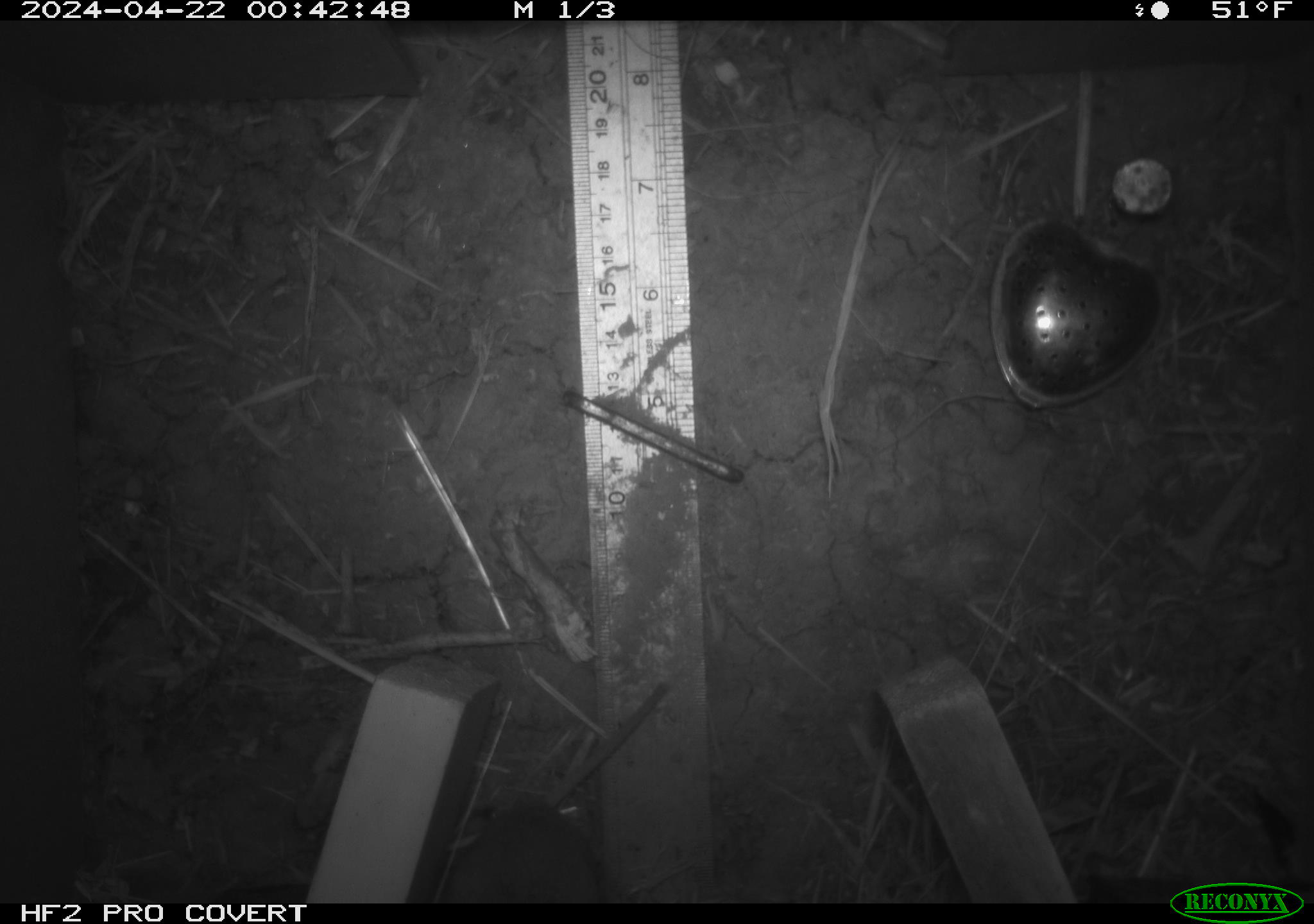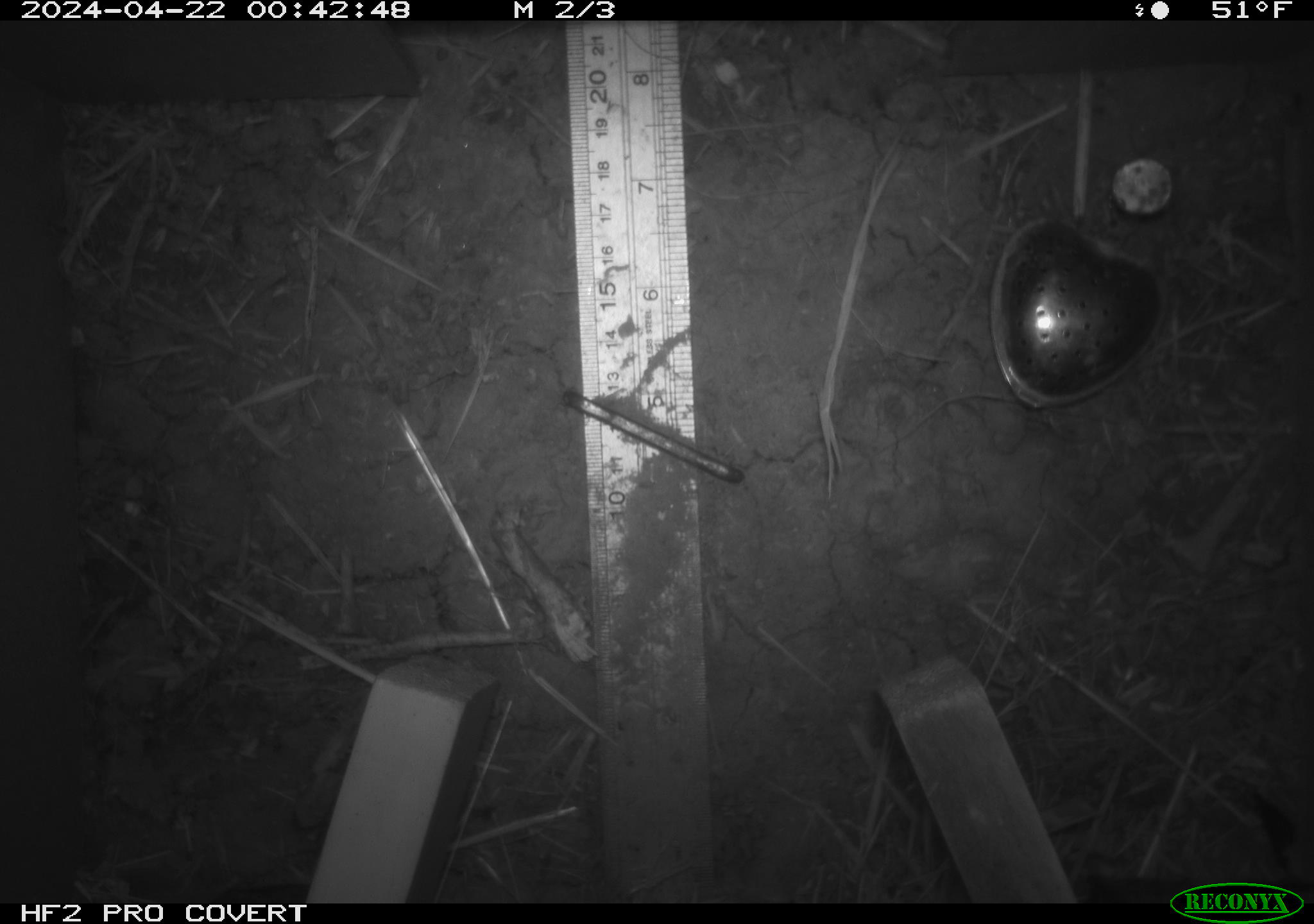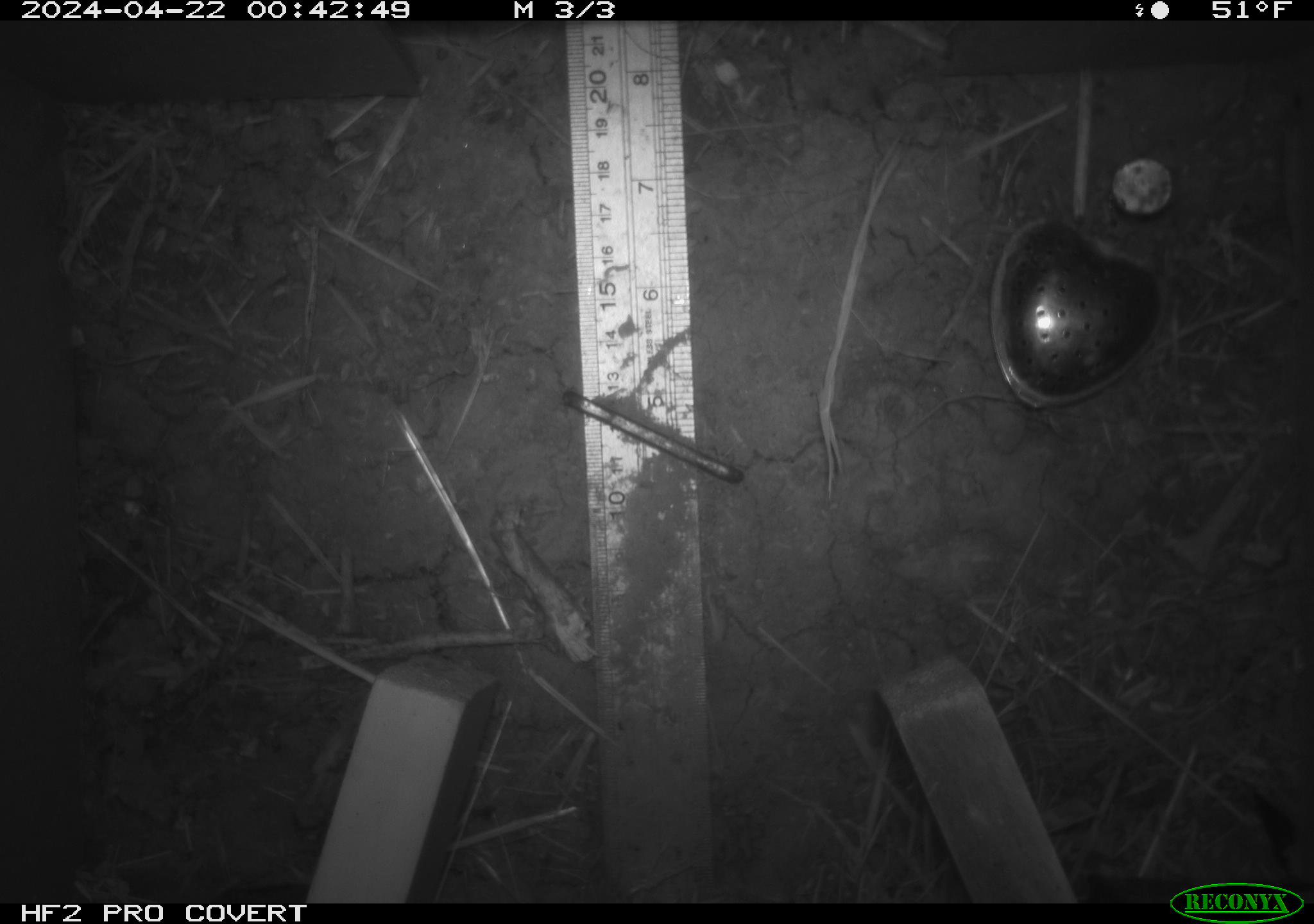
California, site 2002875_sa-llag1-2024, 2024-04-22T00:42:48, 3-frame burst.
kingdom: Animalia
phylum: Chordata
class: Mammalia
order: Rodentia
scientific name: Rodentia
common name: mouse species